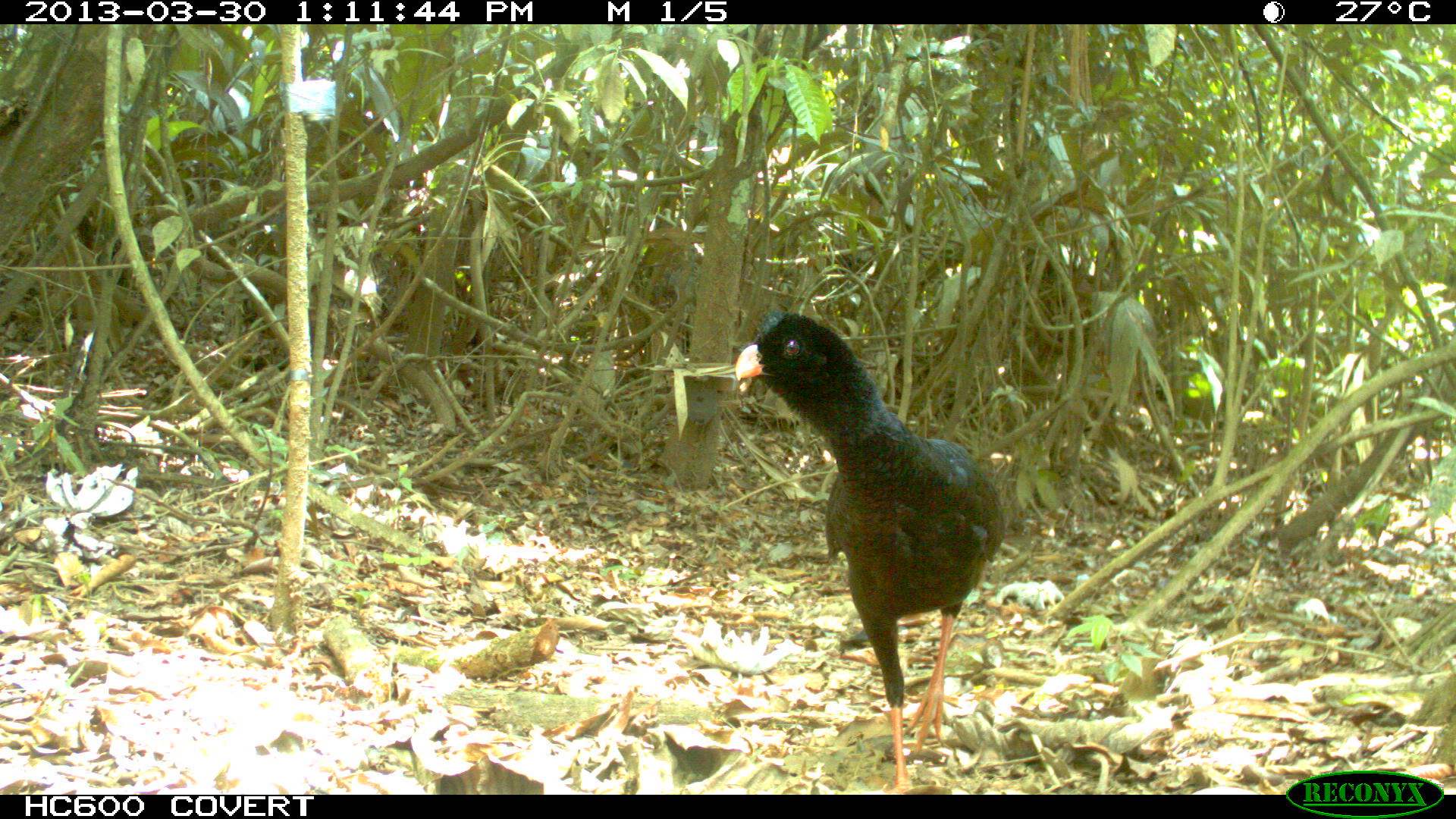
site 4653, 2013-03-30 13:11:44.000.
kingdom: Animalia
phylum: Chordata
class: Aves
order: Galliformes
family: Cracidae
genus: Mitu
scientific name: Mitu tomentosum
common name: crestless curassow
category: mitu tomentosa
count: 2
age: adult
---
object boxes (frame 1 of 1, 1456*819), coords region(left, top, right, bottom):
mitu tomentosa: region(737, 307, 1003, 795)